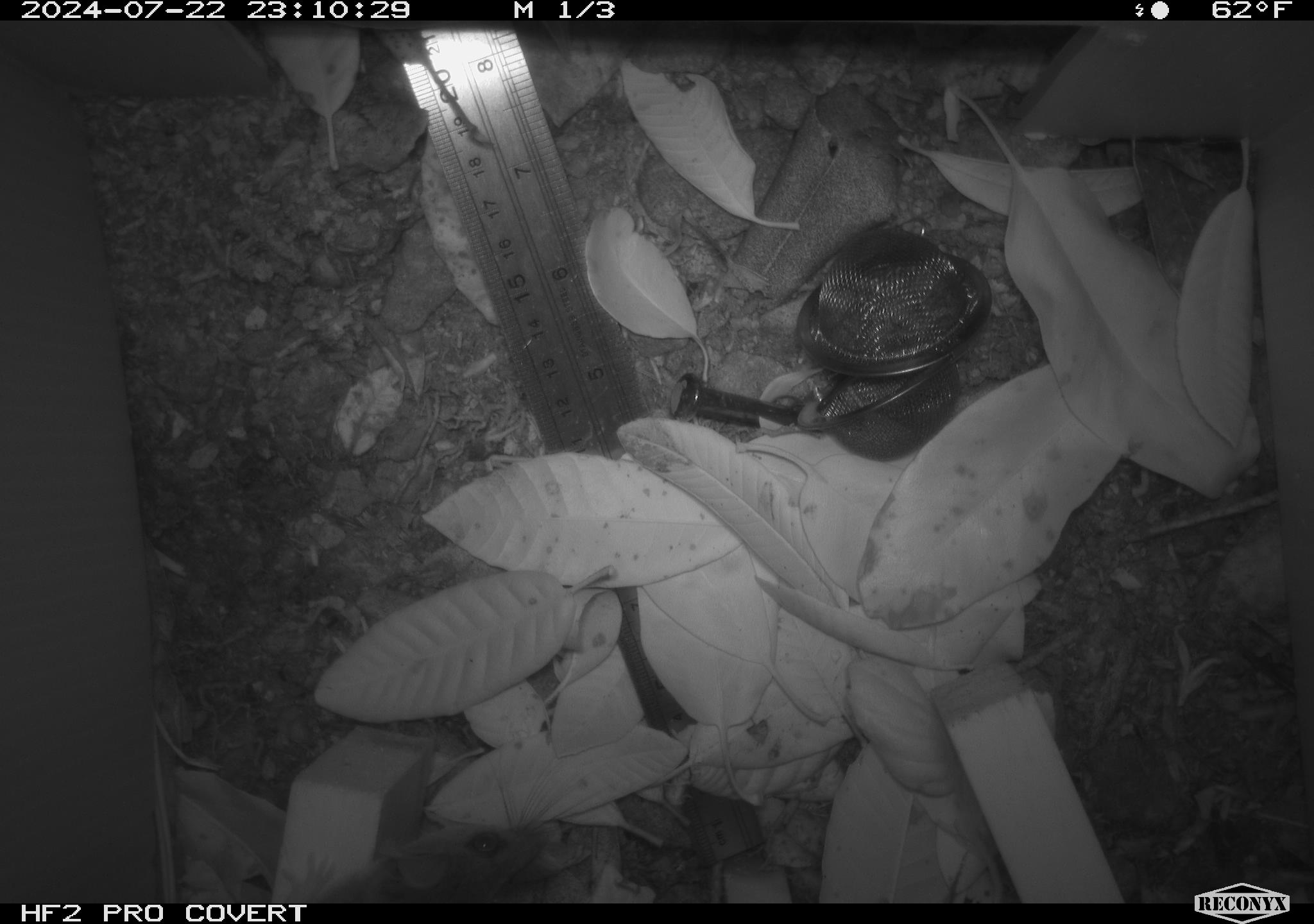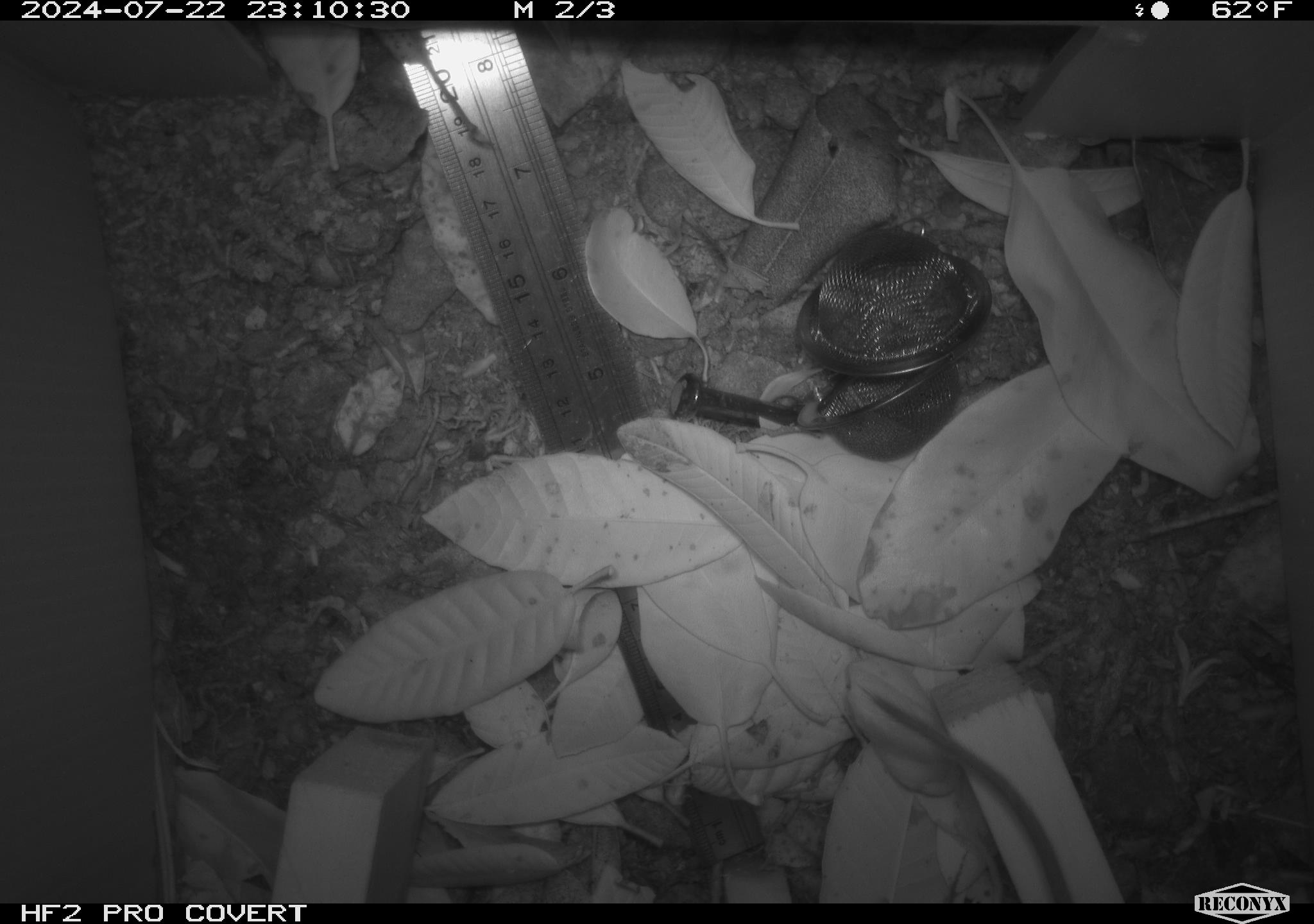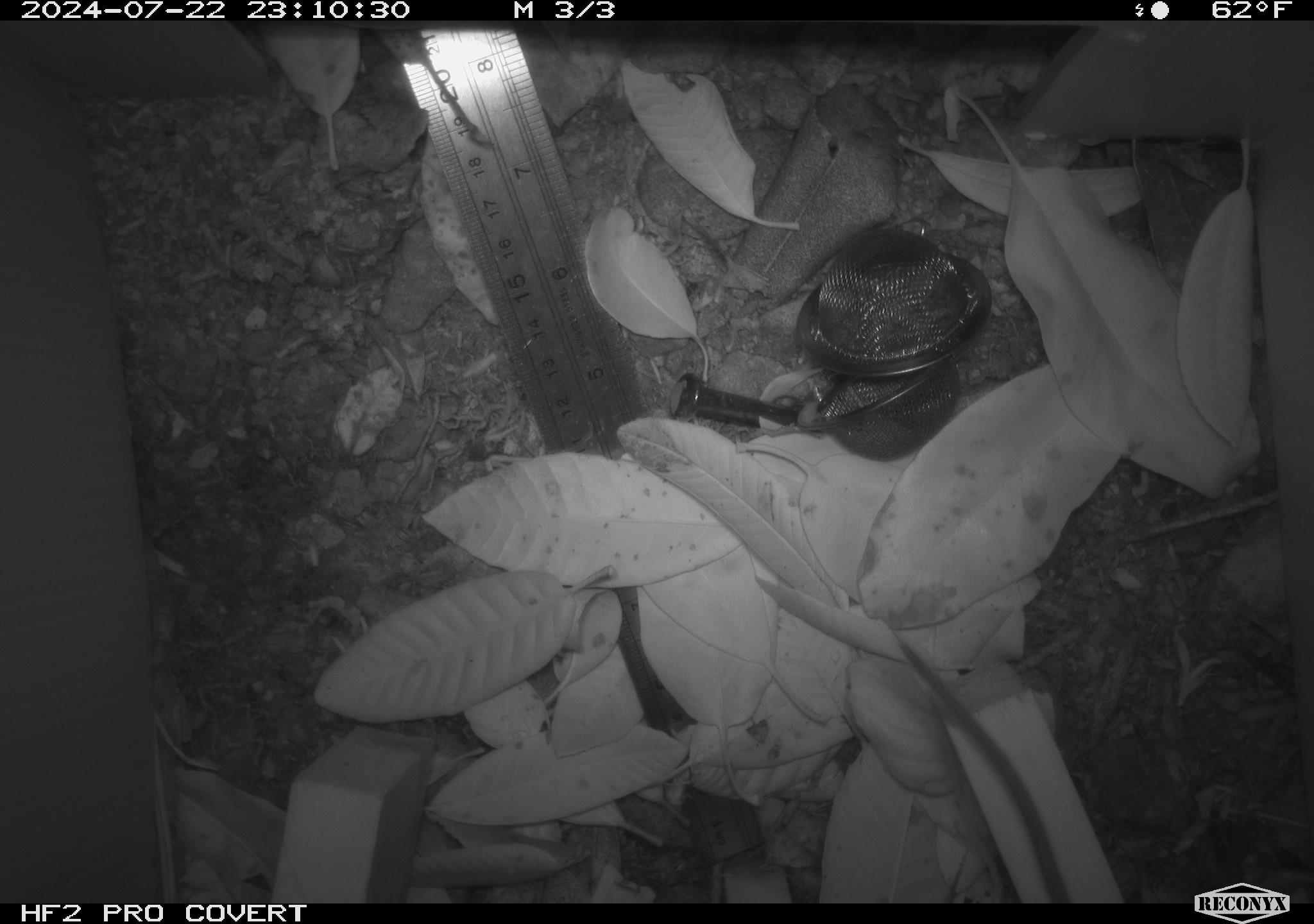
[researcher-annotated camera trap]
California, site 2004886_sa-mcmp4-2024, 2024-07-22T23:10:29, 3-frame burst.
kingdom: Animalia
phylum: Chordata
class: Mammalia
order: Rodentia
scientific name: Rodentia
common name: mouse species